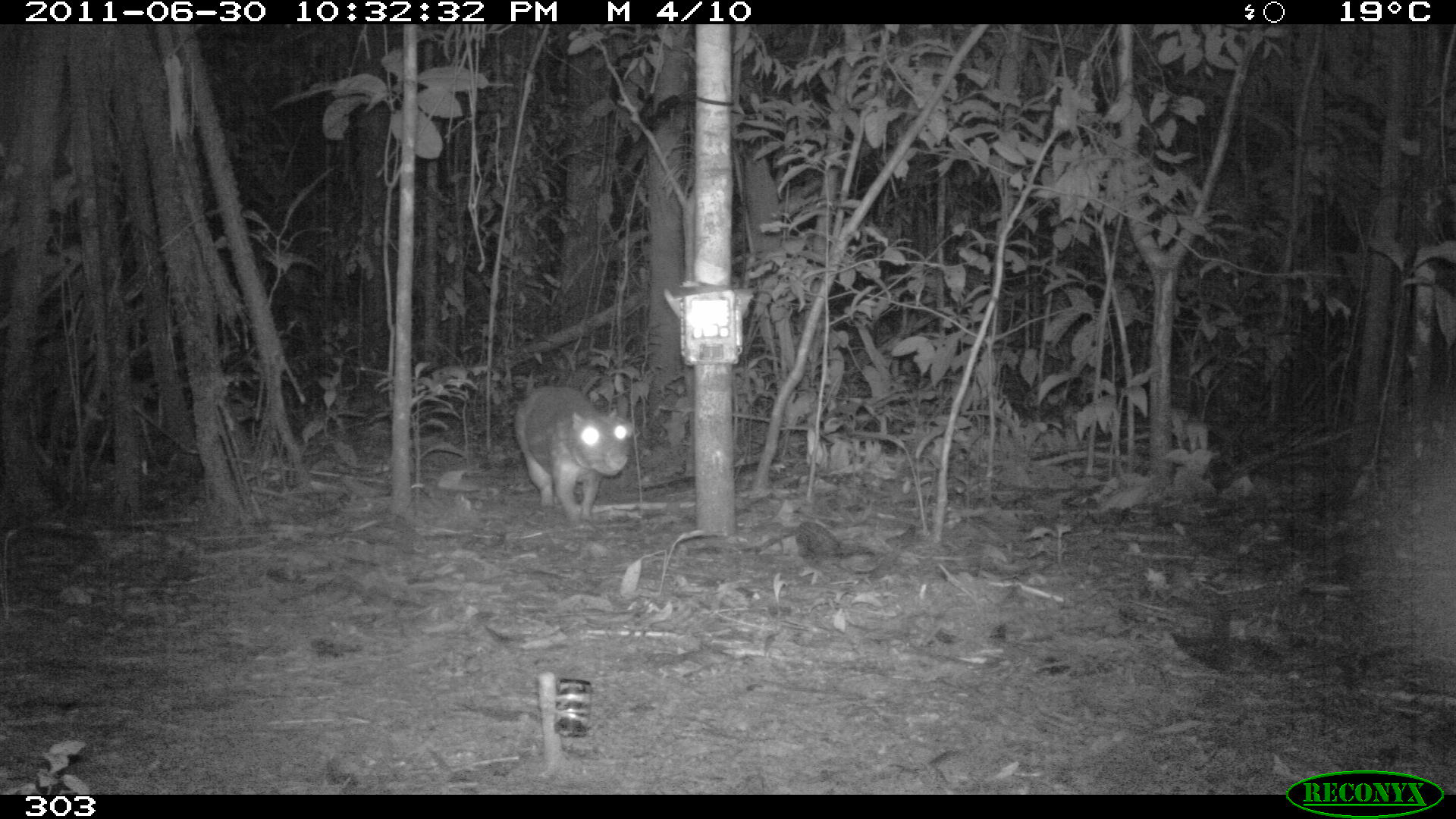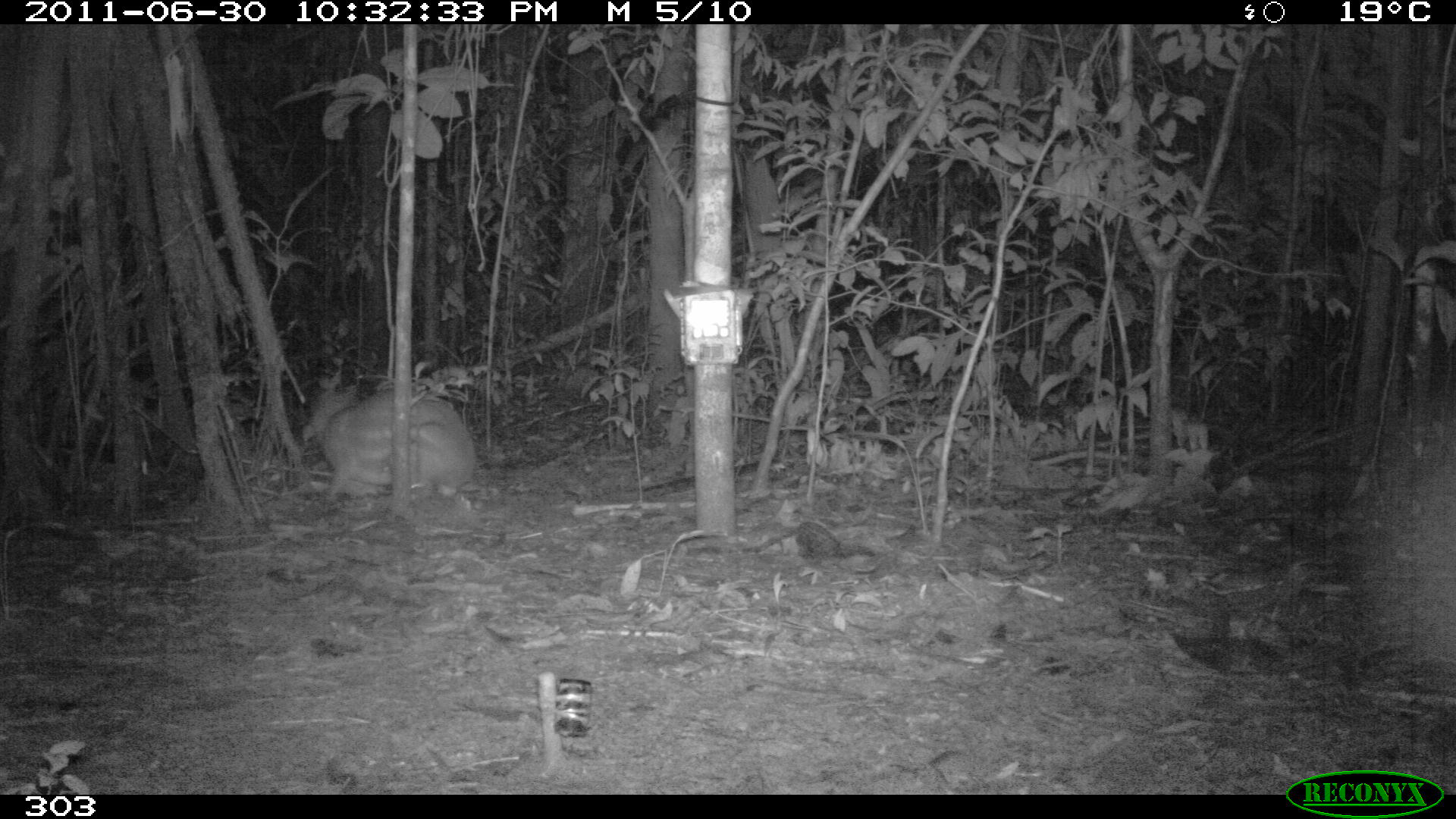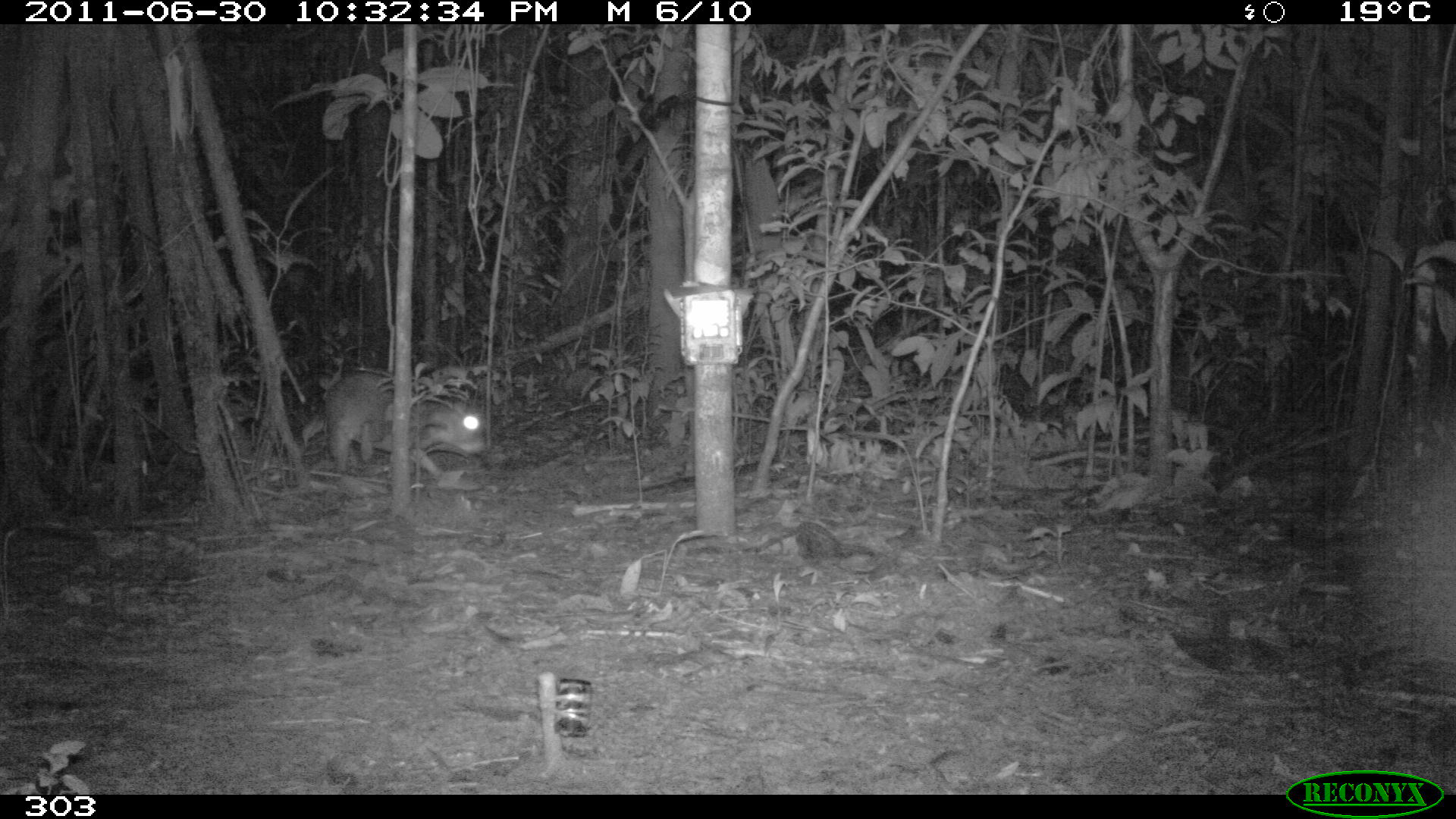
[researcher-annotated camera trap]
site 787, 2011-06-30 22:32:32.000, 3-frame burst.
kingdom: Animalia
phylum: Chordata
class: Mammalia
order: Rodentia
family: Cuniculidae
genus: Cuniculus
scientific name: Cuniculus paca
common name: spotted paca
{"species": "Cuniculus paca (spotted paca)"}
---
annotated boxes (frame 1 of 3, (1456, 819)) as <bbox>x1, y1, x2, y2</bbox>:
cuniculus paca: <bbox>512, 383, 634, 521</bbox>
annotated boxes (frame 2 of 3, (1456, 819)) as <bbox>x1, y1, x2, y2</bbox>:
cuniculus paca: <bbox>301, 377, 477, 497</bbox>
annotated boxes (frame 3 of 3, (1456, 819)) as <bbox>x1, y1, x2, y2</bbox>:
cuniculus paca: <bbox>322, 369, 488, 477</bbox>